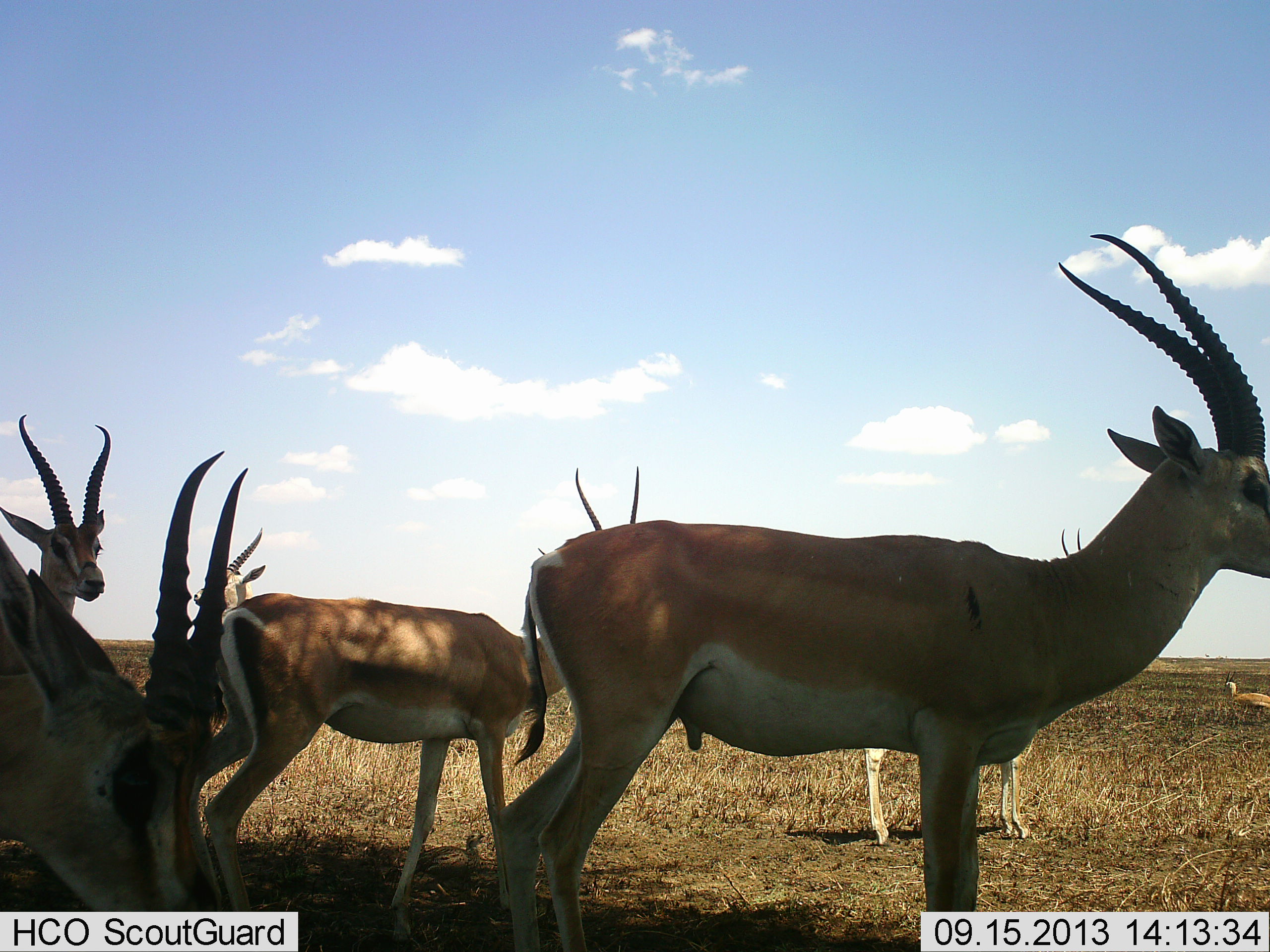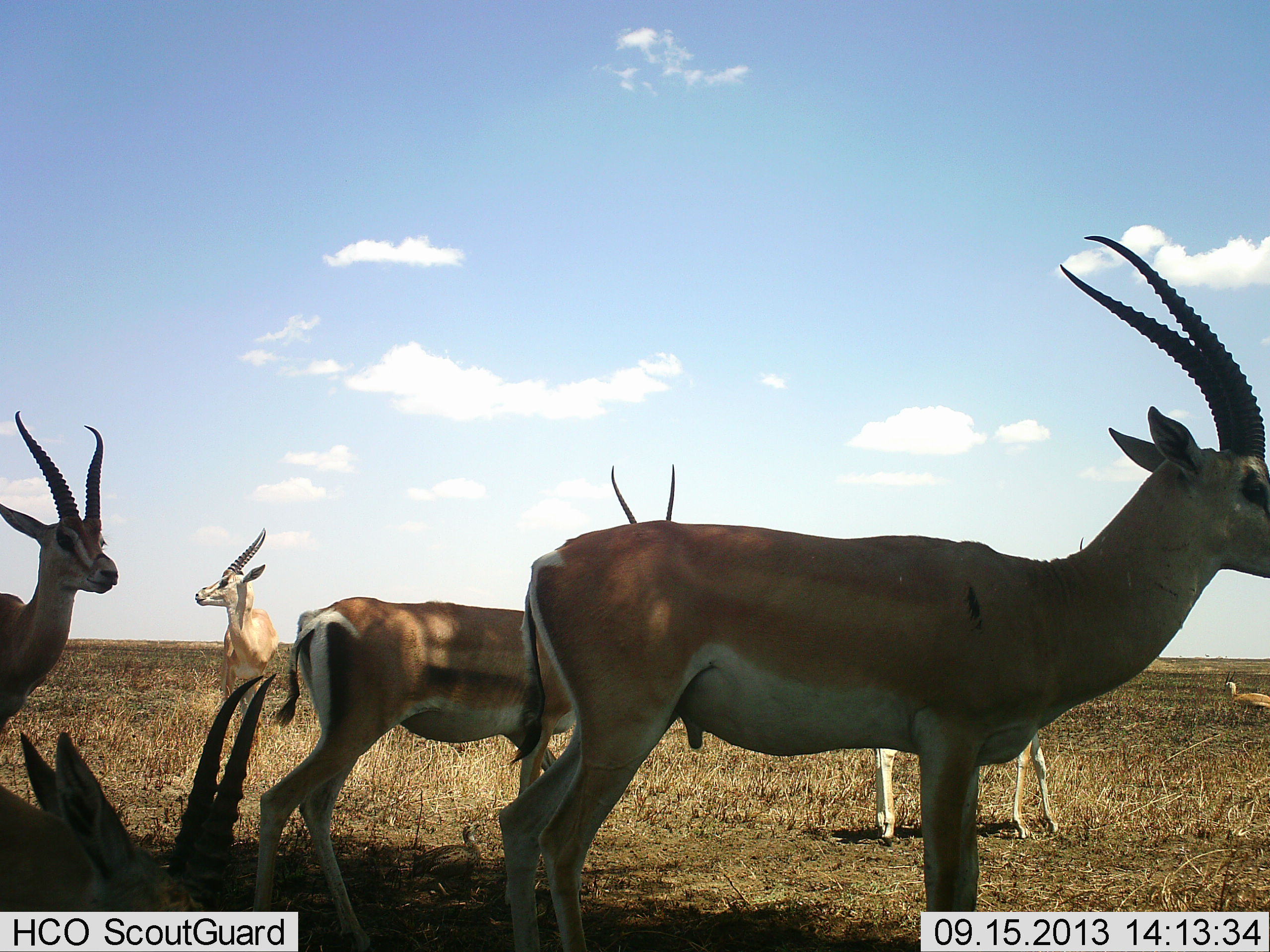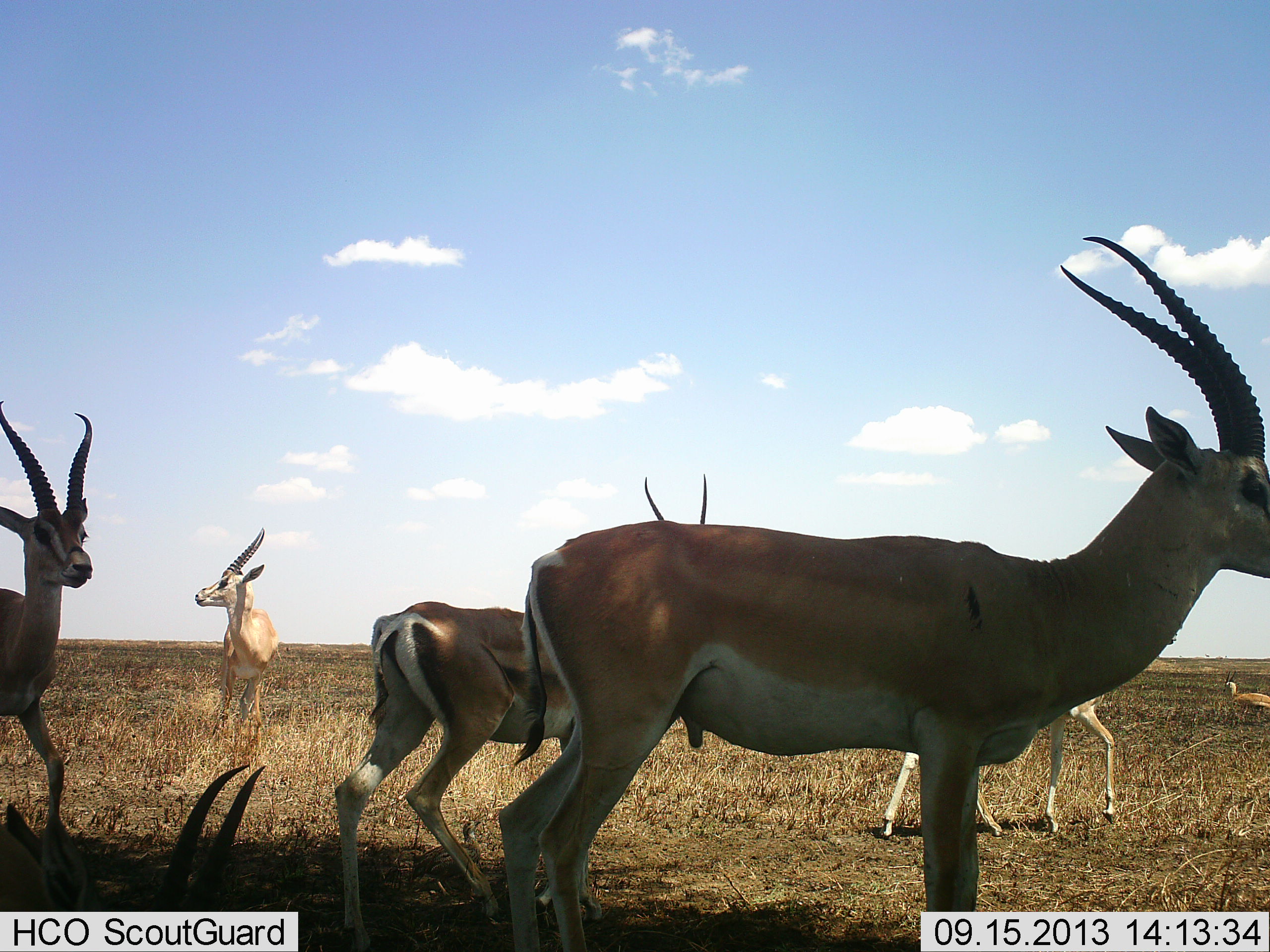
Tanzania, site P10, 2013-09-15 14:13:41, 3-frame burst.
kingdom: Animalia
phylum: Chordata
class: Mammalia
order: Artiodactyla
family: Bovidae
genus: Nanger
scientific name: Nanger granti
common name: grant's gazelle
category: gazellegrants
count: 7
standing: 90%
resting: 40%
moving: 50%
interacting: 10%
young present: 0%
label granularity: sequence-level